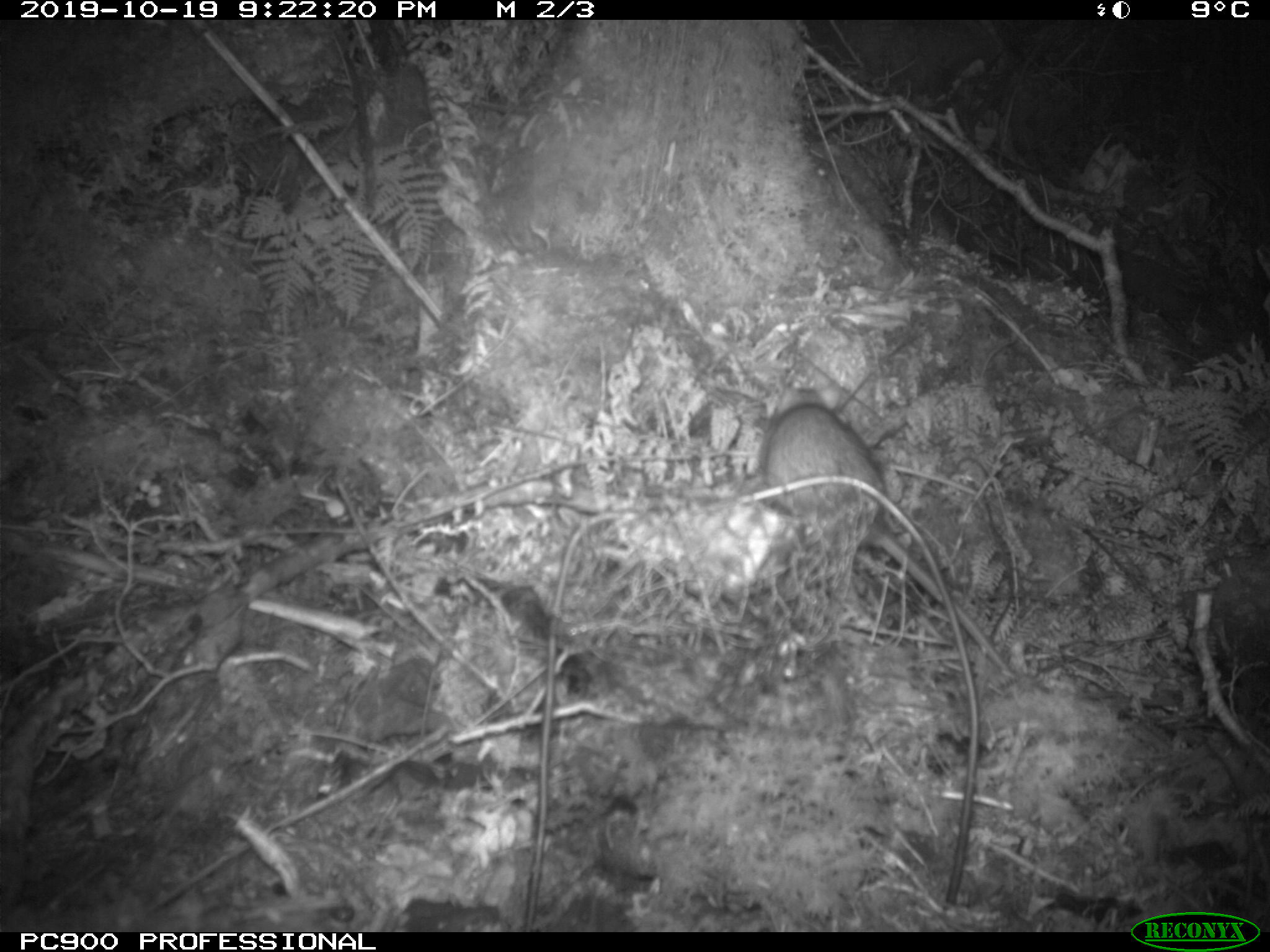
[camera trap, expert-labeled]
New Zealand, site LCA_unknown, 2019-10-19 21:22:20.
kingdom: Animalia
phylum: Chordata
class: Mammalia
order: Rodentia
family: Muridae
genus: Rattus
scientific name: Rattus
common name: rat